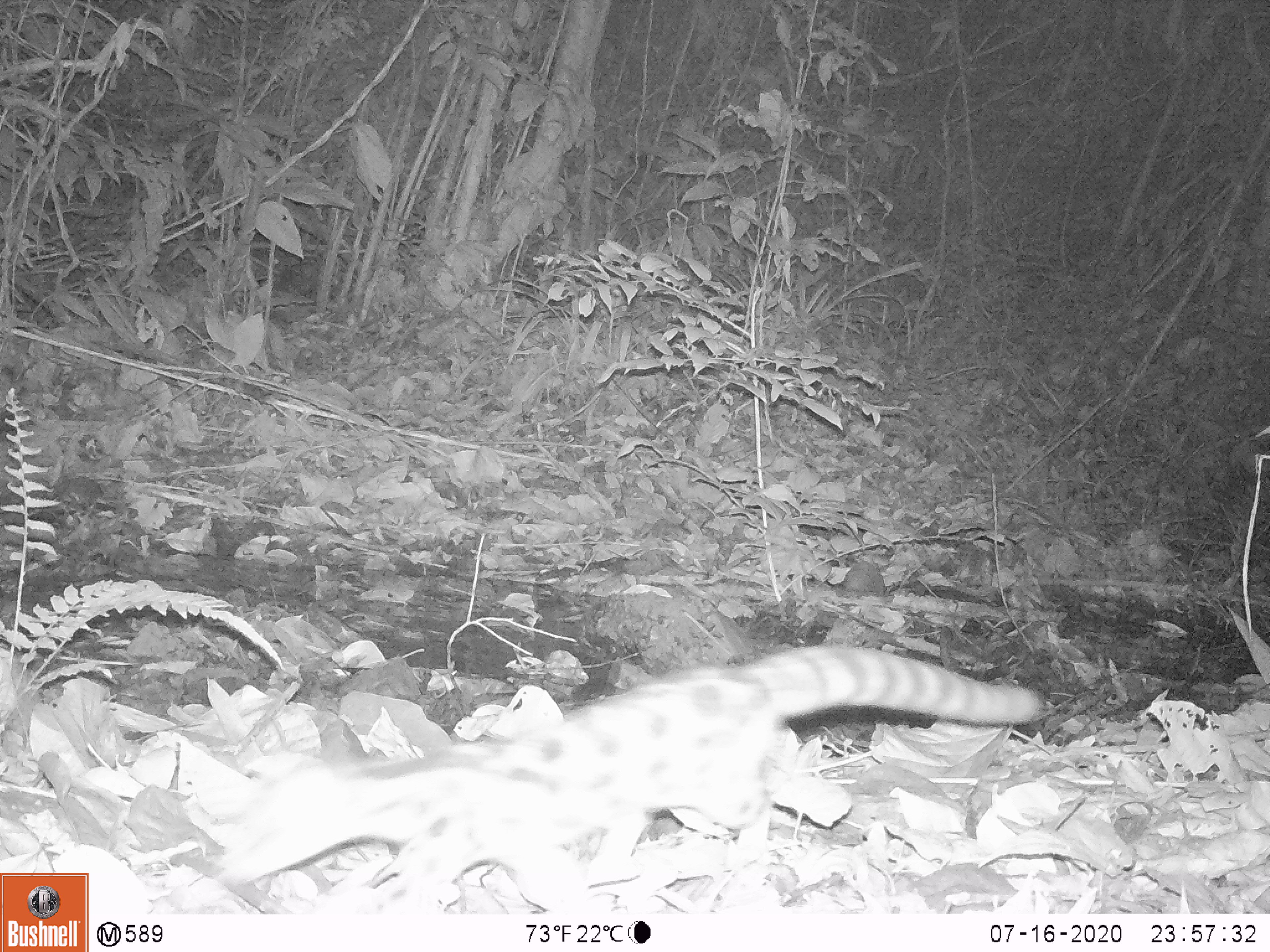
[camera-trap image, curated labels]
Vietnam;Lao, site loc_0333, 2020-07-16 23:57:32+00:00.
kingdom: Animalia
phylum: Chordata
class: Mammalia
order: Carnivora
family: Prionodontidae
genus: Prionodon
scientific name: Prionodon pardicolor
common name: spotted linsang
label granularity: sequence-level